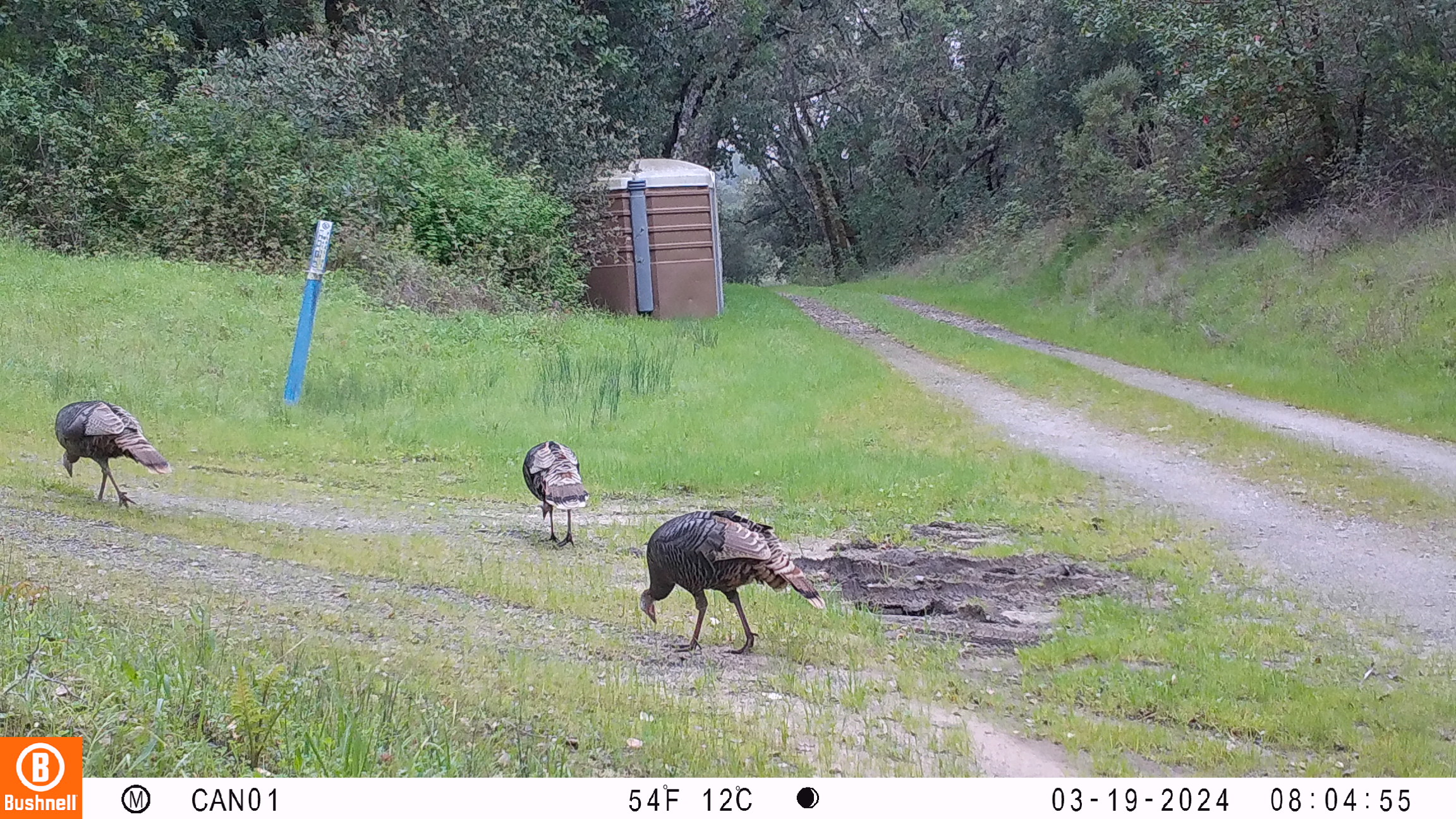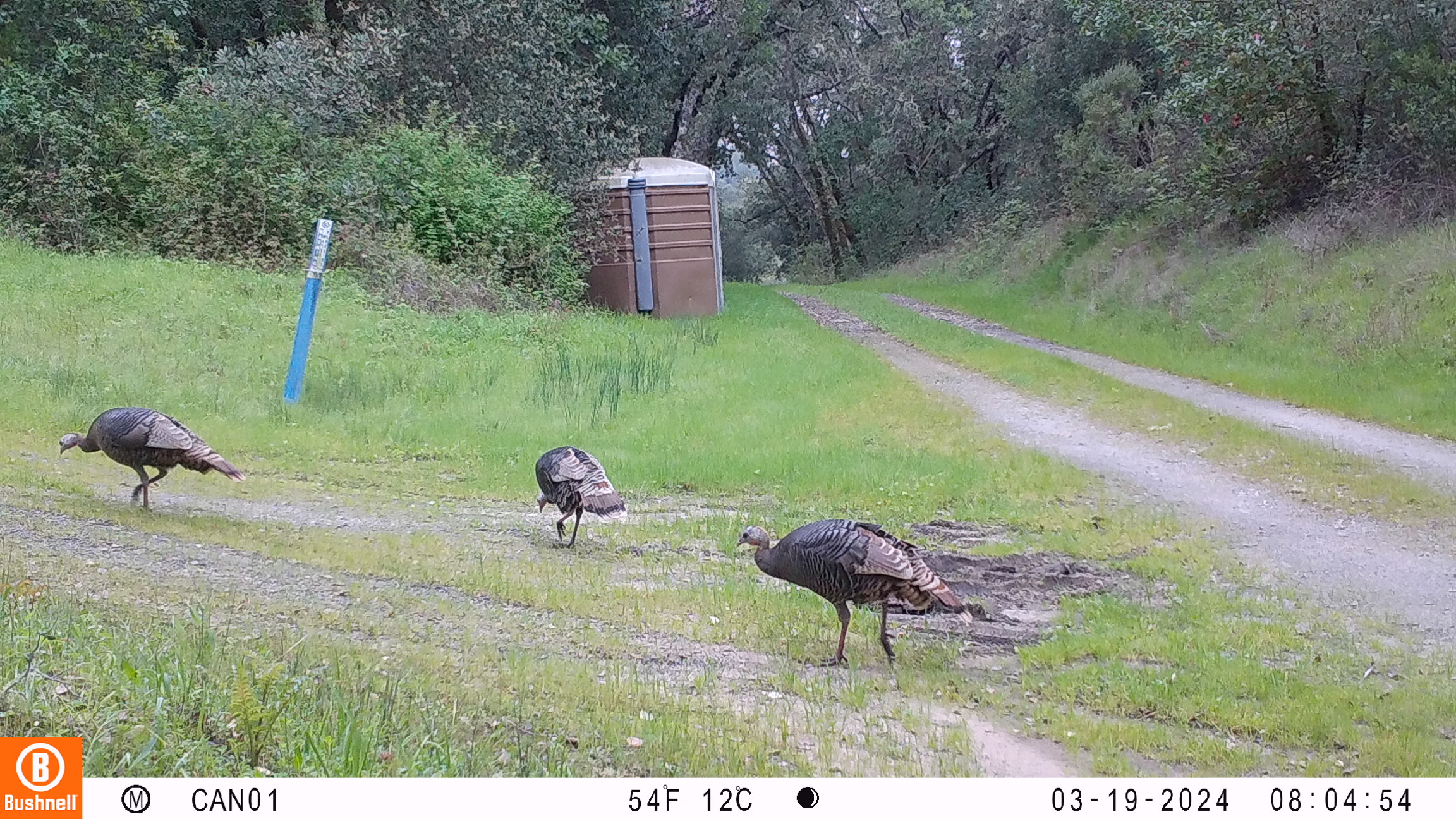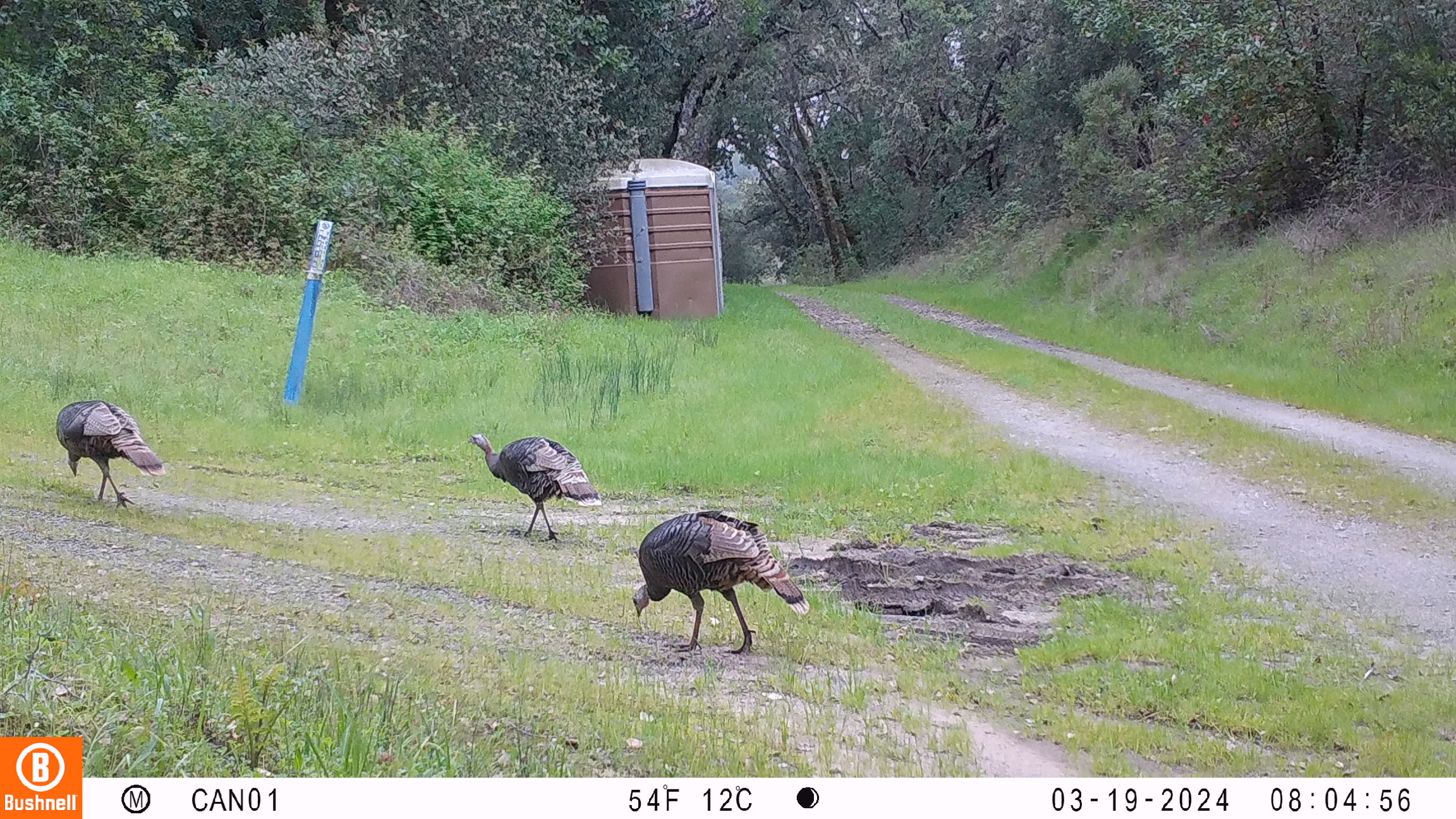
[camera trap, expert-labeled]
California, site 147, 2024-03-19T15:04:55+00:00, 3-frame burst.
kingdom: Animalia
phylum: Chordata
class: Aves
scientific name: Aves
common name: bird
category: unknown bird